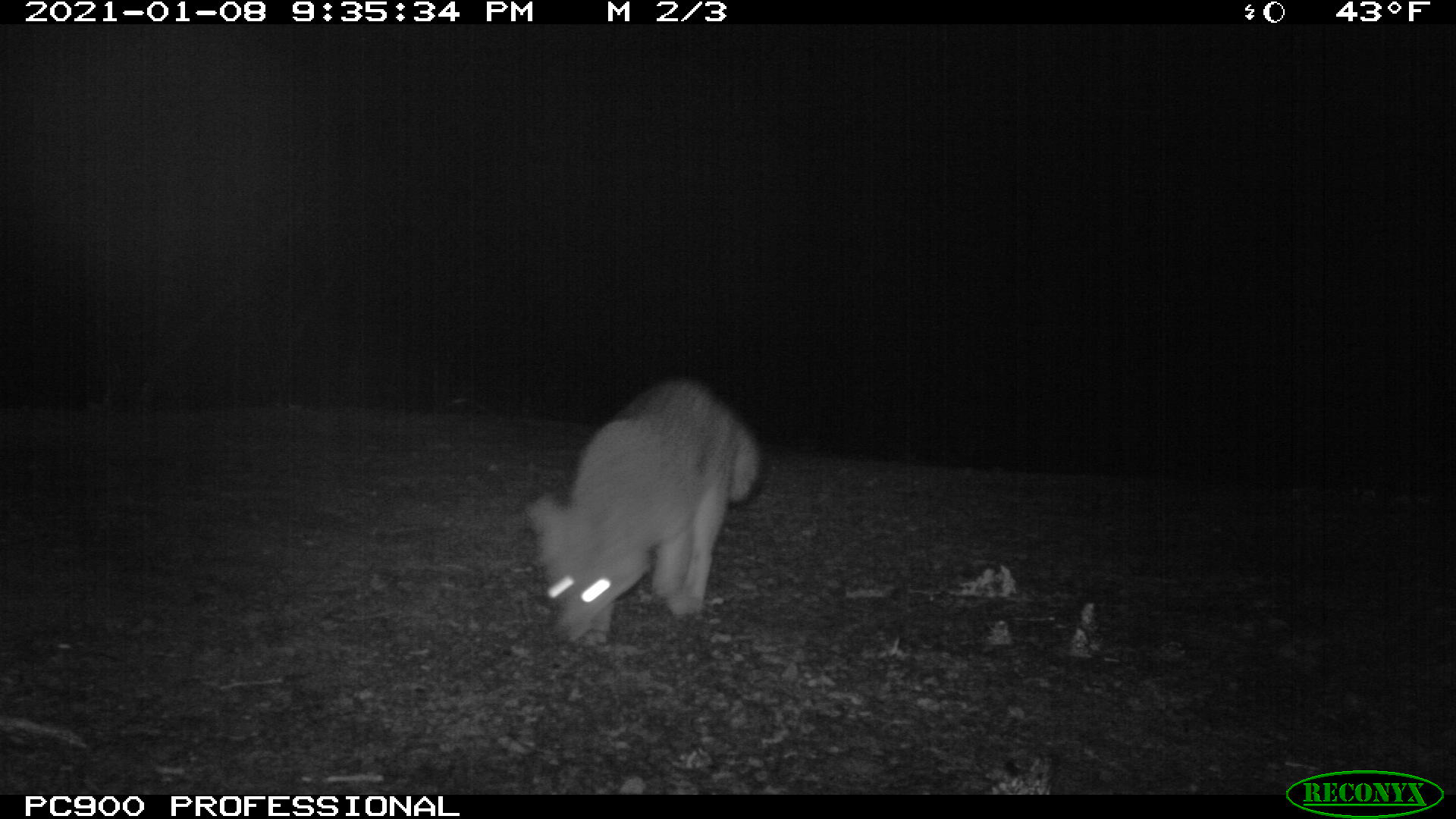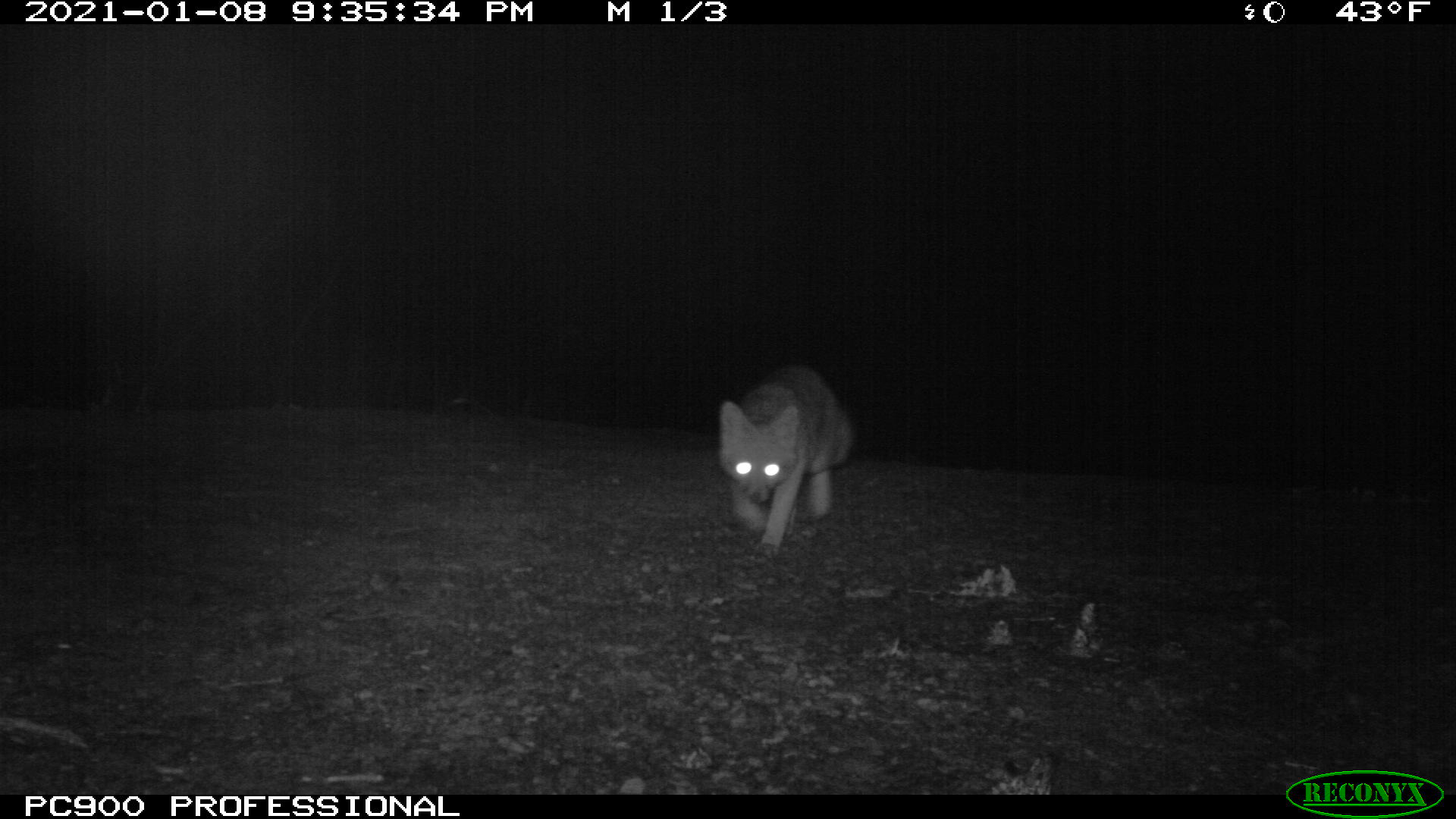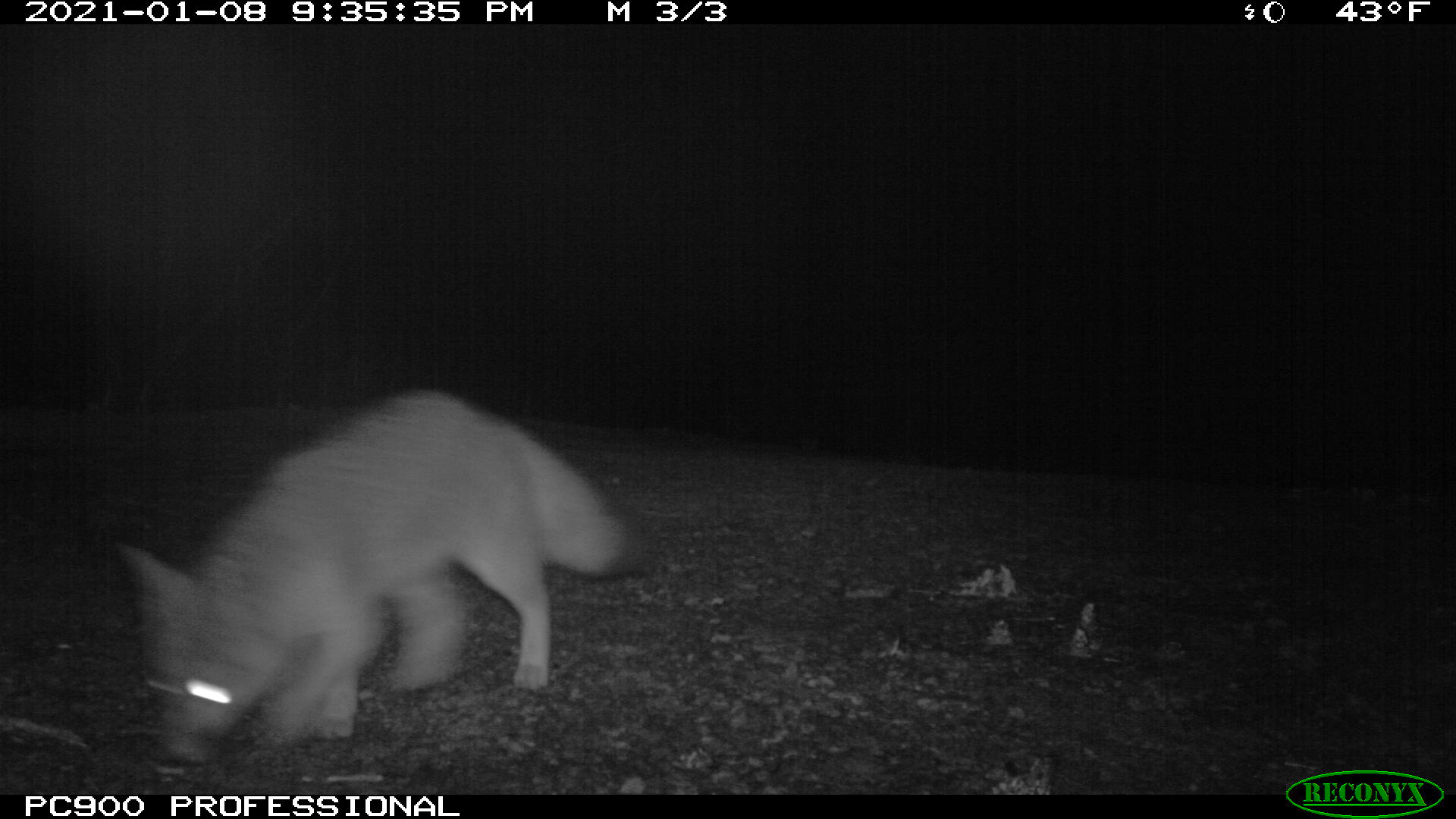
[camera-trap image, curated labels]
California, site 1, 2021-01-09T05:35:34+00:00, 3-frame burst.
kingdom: Animalia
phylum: Chordata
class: Mammalia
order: Carnivora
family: Canidae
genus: Urocyon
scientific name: Urocyon cinereoargenteus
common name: gray fox